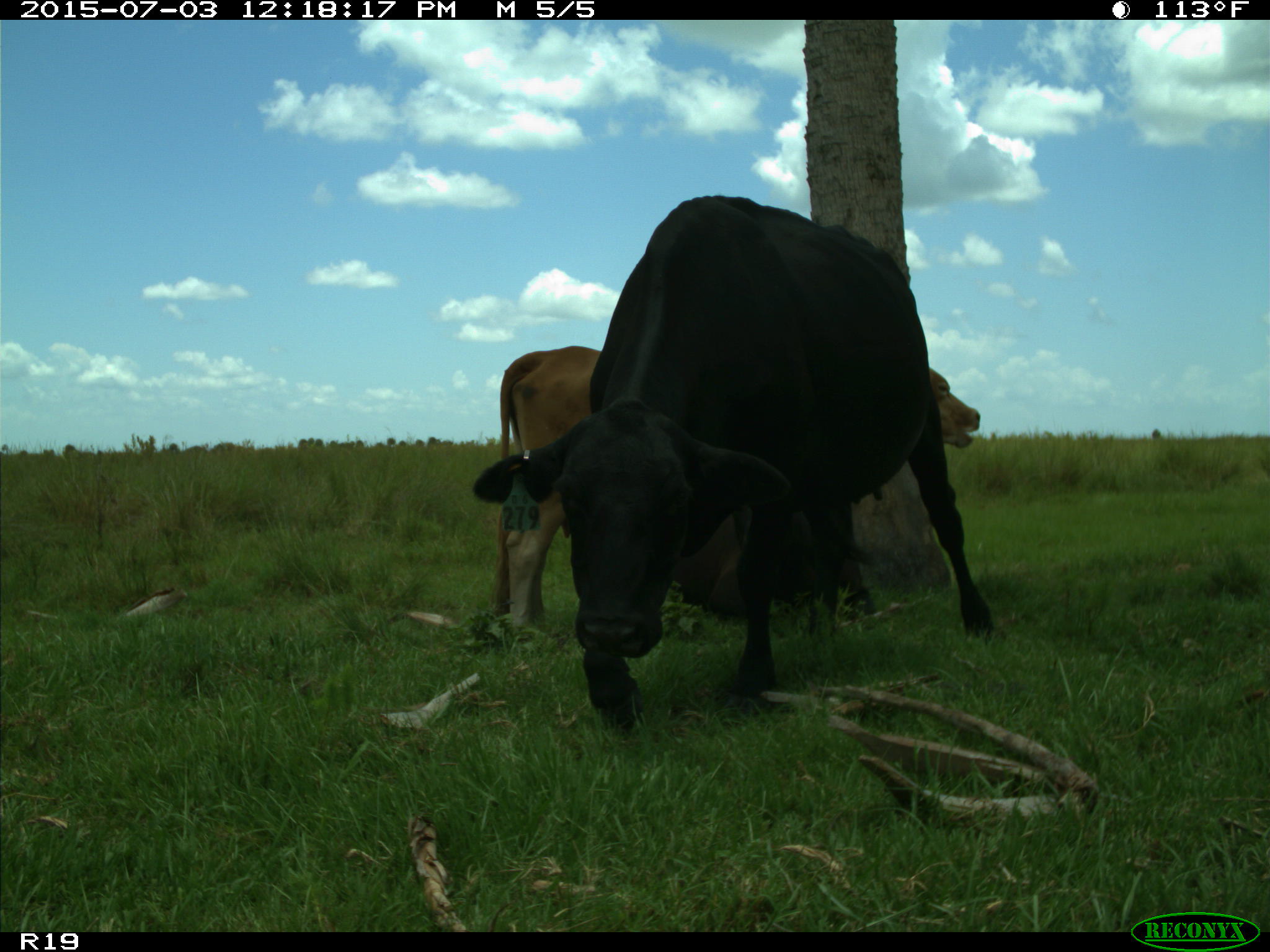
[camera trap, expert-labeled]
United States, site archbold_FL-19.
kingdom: Animalia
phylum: Chordata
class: Mammalia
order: Artiodactyla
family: Bovidae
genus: Bos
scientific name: Bos taurus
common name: domestic cow